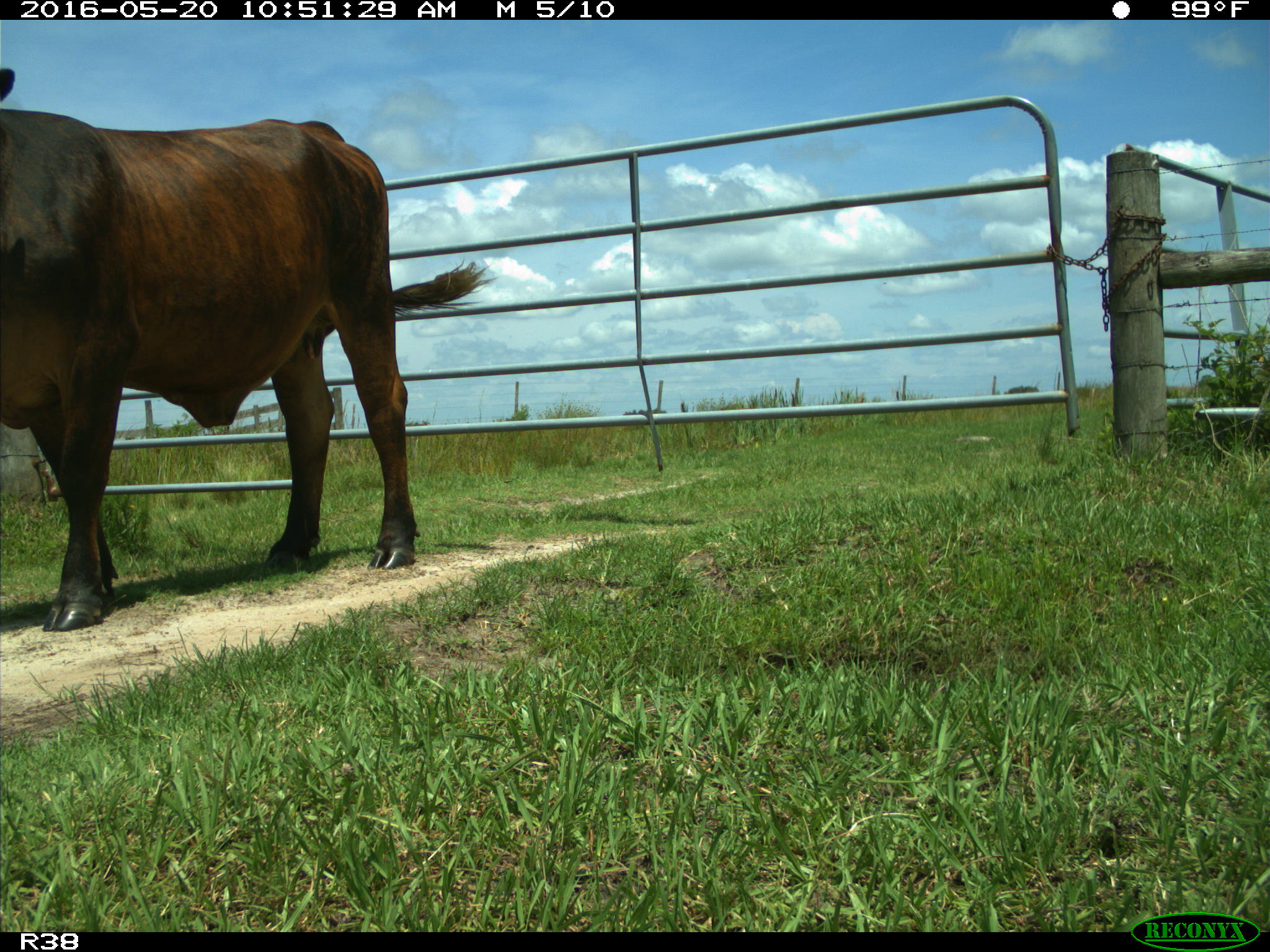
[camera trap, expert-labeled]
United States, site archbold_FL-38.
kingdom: Animalia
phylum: Chordata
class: Mammalia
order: Artiodactyla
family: Bovidae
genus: Bos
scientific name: Bos taurus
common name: domestic cow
Bos taurus (domestic cow).